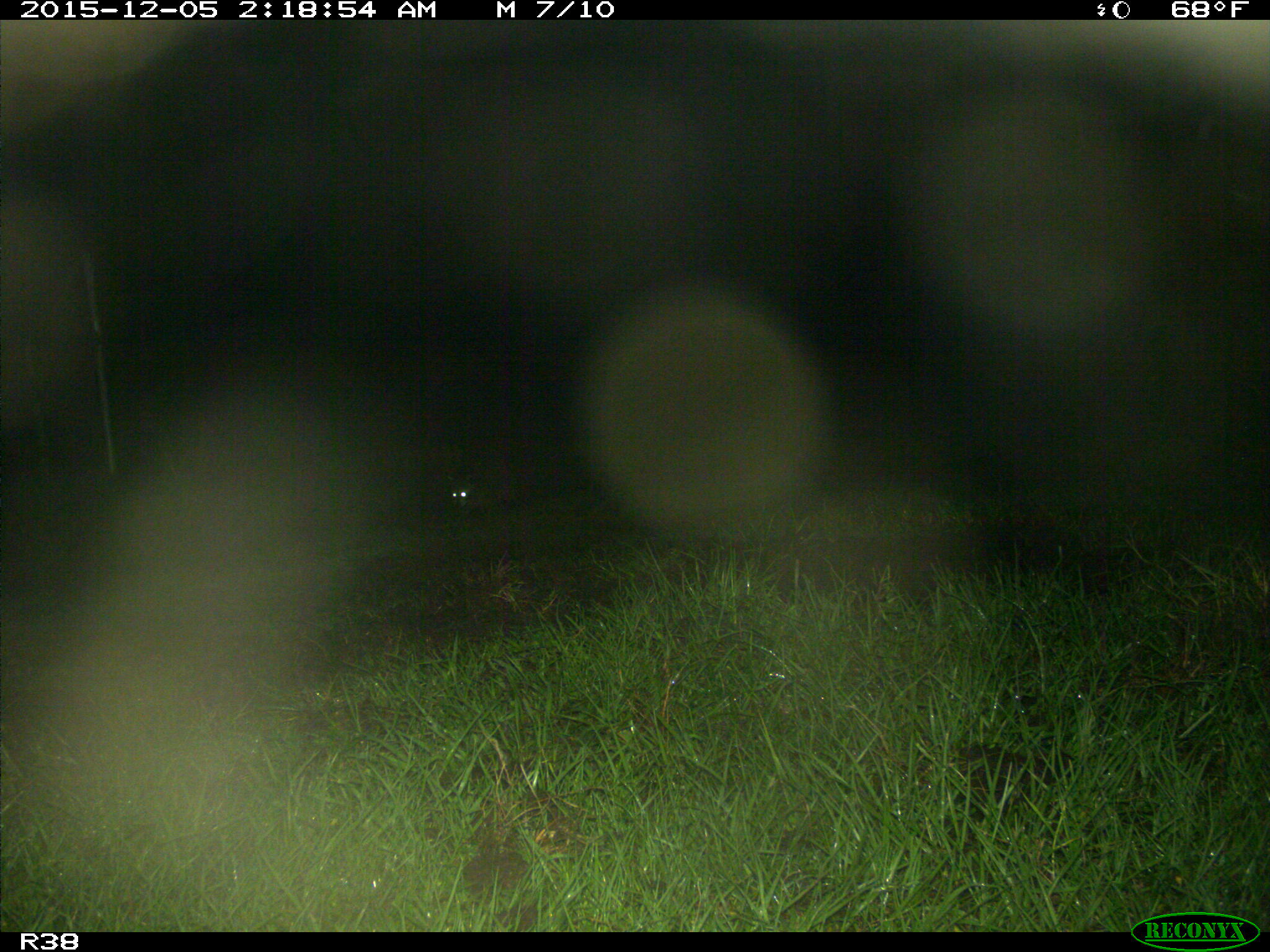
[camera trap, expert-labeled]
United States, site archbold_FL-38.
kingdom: Animalia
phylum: Chordata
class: Mammalia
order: Carnivora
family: Procyonidae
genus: Procyon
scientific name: Procyon lotor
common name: common raccoon